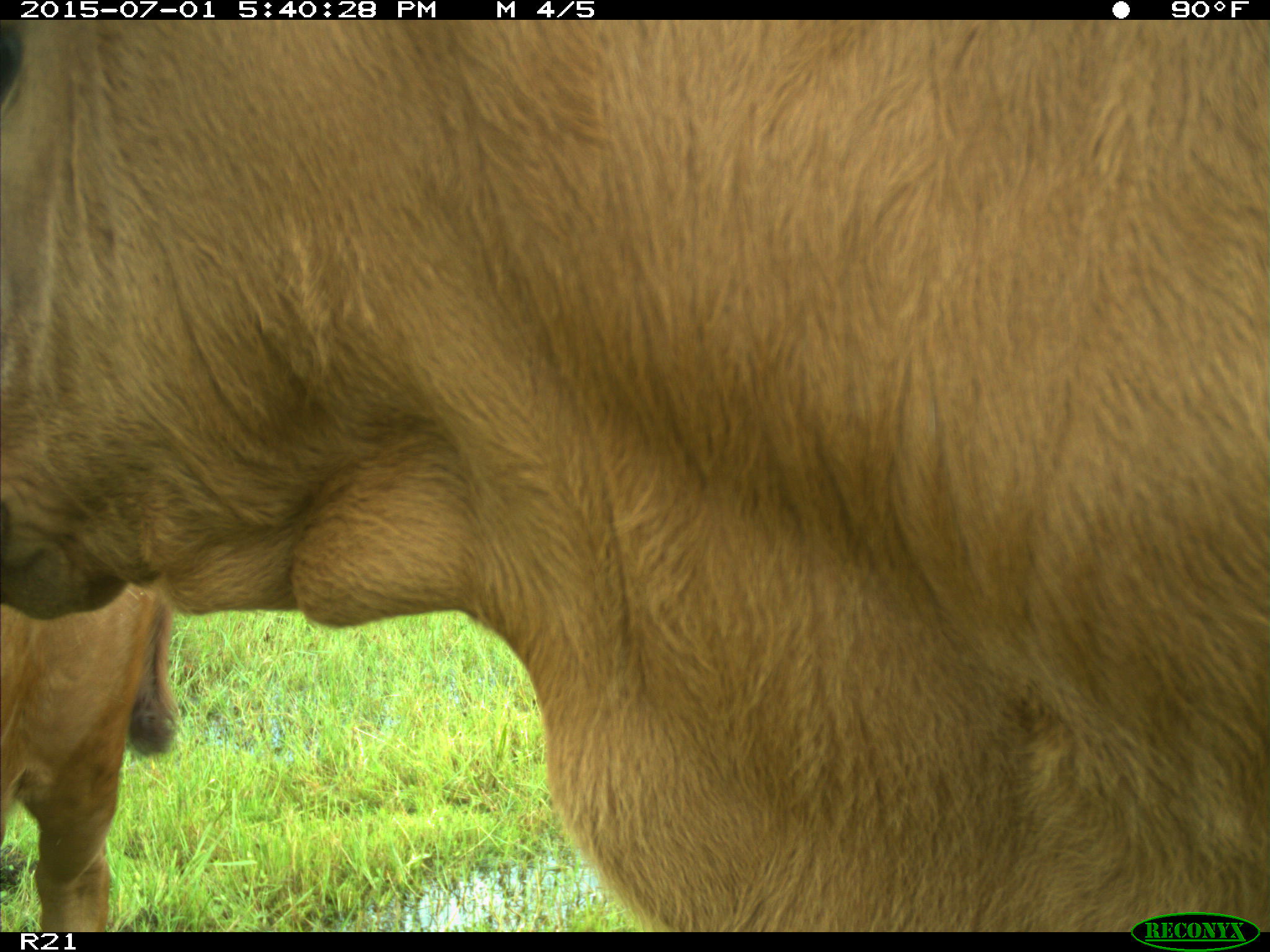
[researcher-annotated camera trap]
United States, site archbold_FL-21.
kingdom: Animalia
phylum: Chordata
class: Mammalia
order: Artiodactyla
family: Bovidae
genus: Bos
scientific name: Bos taurus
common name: domestic cow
Bos taurus (domestic cow).